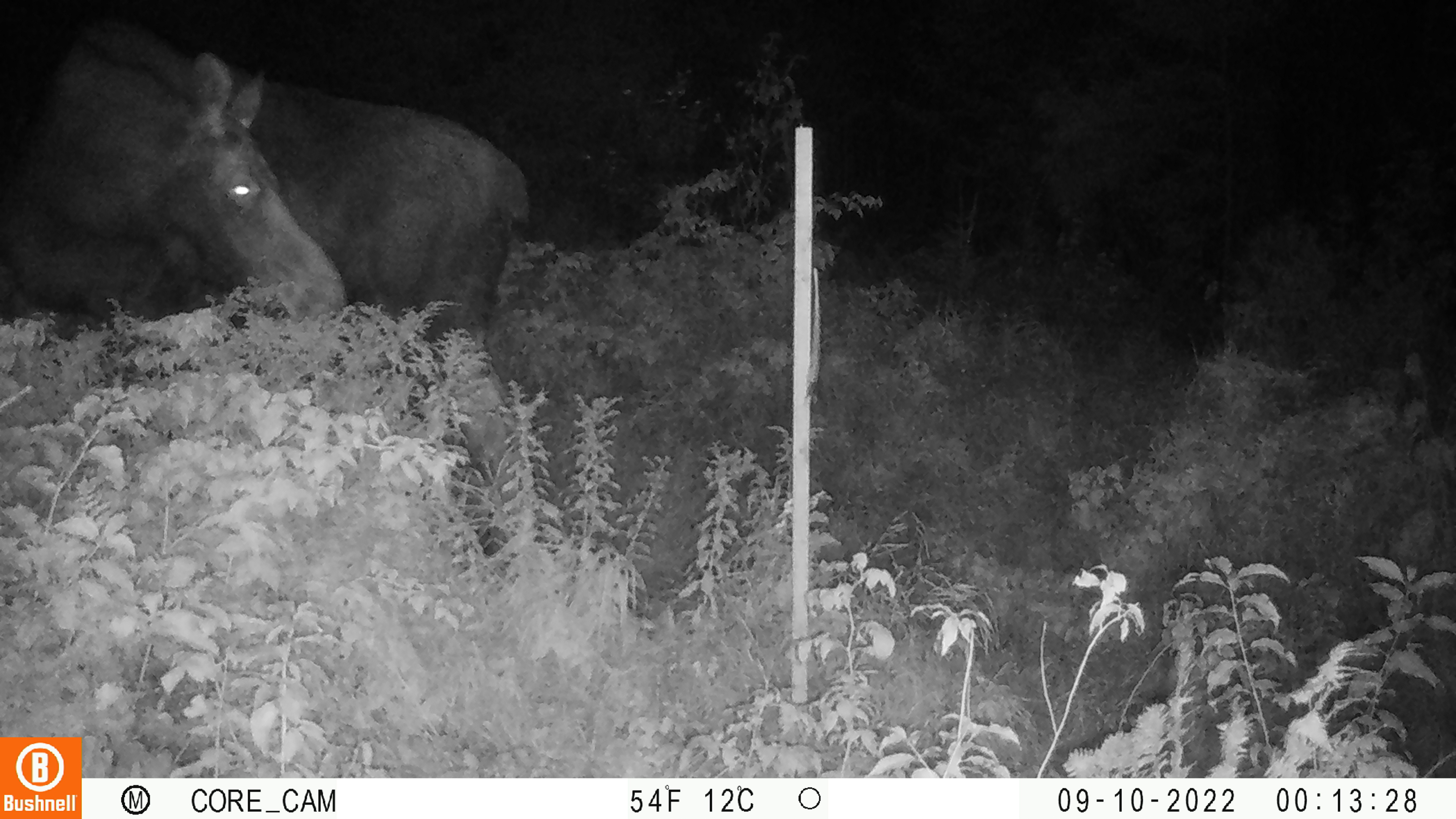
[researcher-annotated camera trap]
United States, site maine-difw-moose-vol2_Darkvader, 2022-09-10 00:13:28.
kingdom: Animalia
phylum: Chordata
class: Mammalia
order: Artiodactyla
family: Cervidae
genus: Alces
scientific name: Alces alces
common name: moose